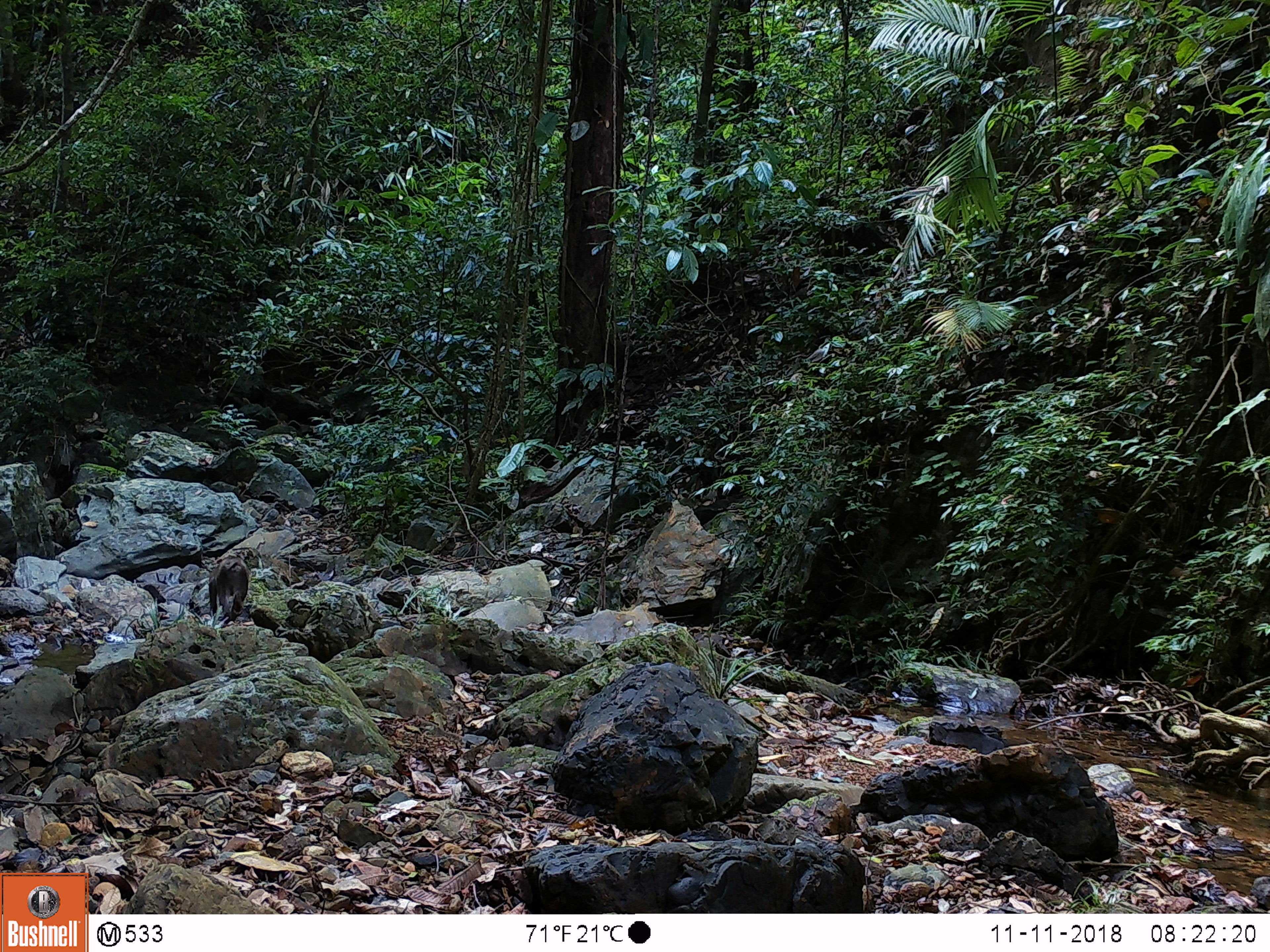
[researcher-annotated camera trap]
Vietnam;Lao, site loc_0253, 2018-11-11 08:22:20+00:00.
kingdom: Animalia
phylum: Chordata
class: Mammalia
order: Primates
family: Cercopithecidae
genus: Macaca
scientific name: Macaca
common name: macaques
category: assam or rhesus macaque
Assam or rhesus macaque (macaques) (Macaca). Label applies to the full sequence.